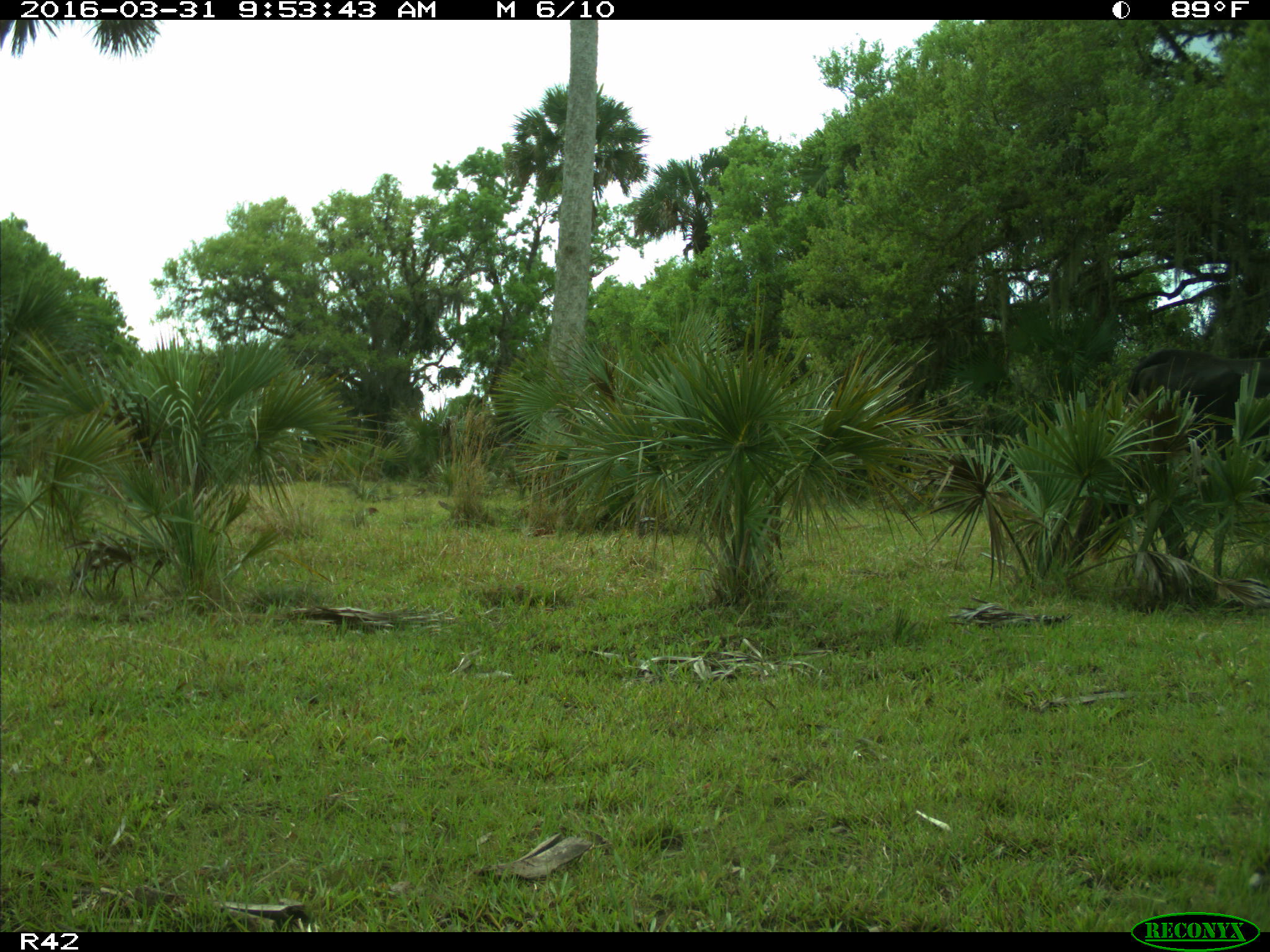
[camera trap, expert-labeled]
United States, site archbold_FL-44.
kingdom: Animalia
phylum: Chordata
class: Mammalia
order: Artiodactyla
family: Bovidae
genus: Bos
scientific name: Bos taurus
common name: domestic cow